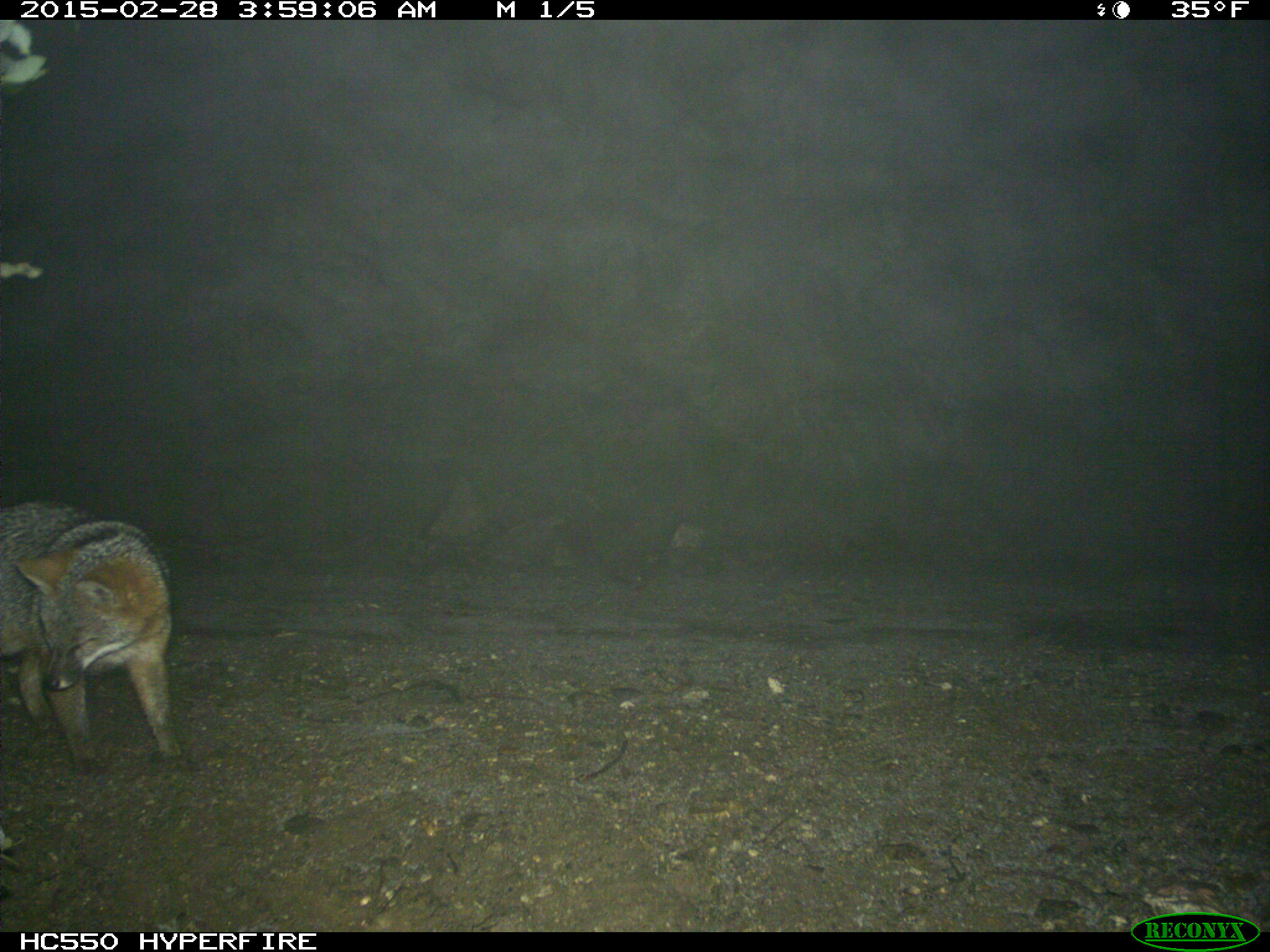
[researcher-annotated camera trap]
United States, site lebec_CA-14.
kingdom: Animalia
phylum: Chordata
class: Mammalia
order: Carnivora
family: Canidae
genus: Urocyon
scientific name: Urocyon cinereoargenteus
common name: gray fox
Urocyon cinereoargenteus (gray fox).